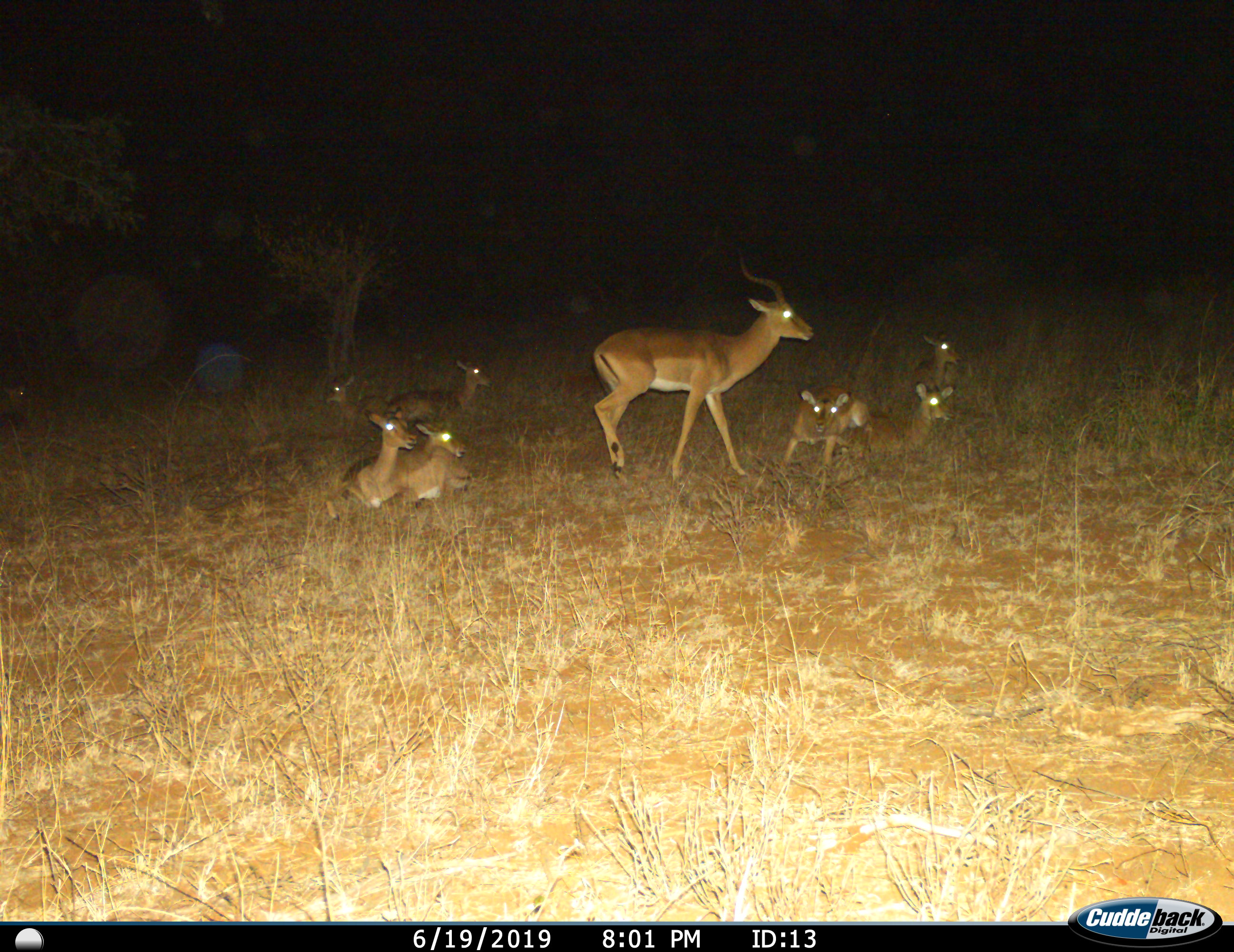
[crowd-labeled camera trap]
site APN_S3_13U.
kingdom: Animalia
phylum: Chordata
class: Mammalia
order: Artiodactyla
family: Bovidae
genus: Aepyceros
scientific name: Aepyceros melampus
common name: impala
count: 8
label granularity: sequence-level